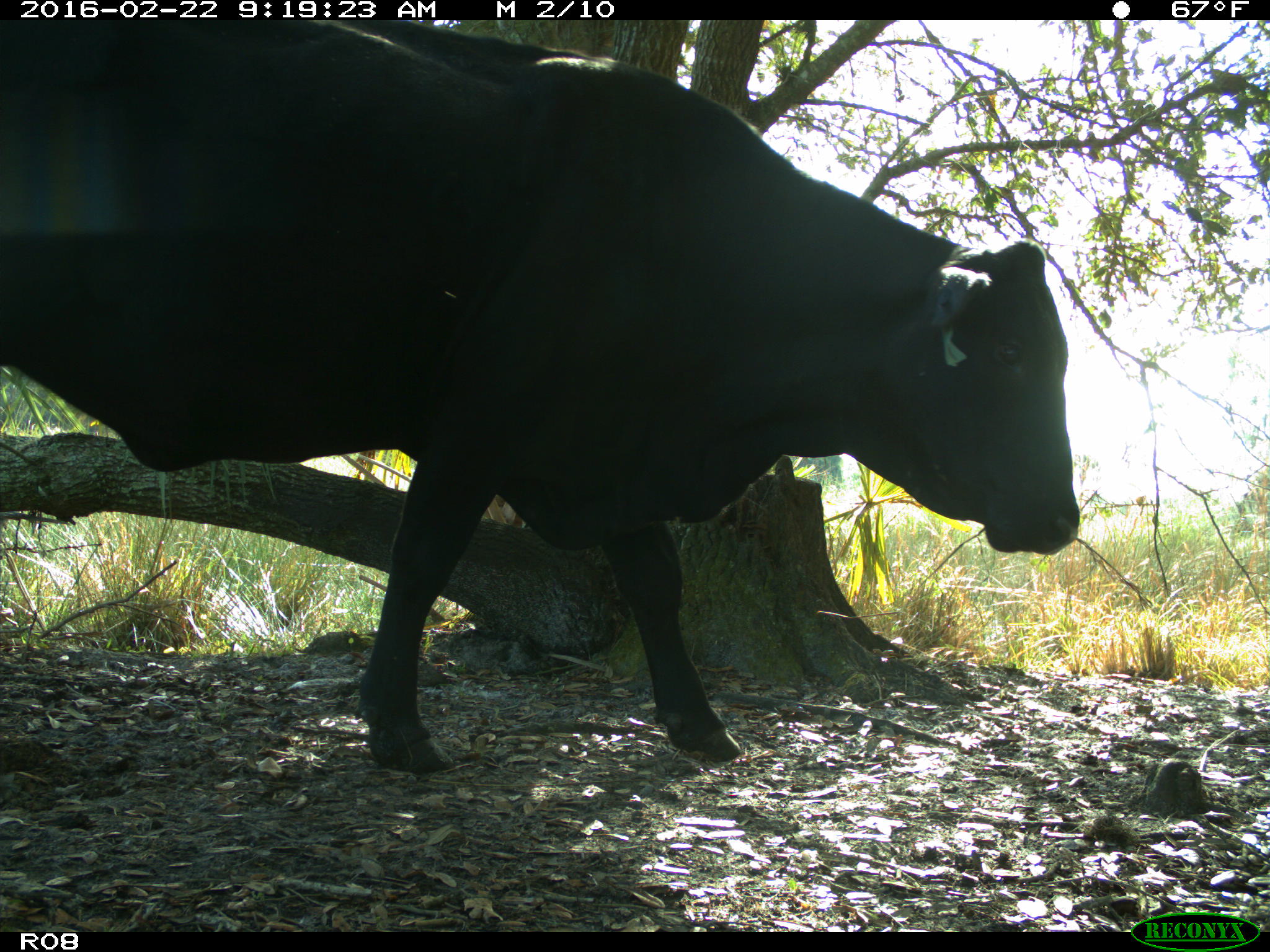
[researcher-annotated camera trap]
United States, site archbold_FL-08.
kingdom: Animalia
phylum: Chordata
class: Mammalia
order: Artiodactyla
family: Bovidae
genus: Bos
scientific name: Bos taurus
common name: domestic cow